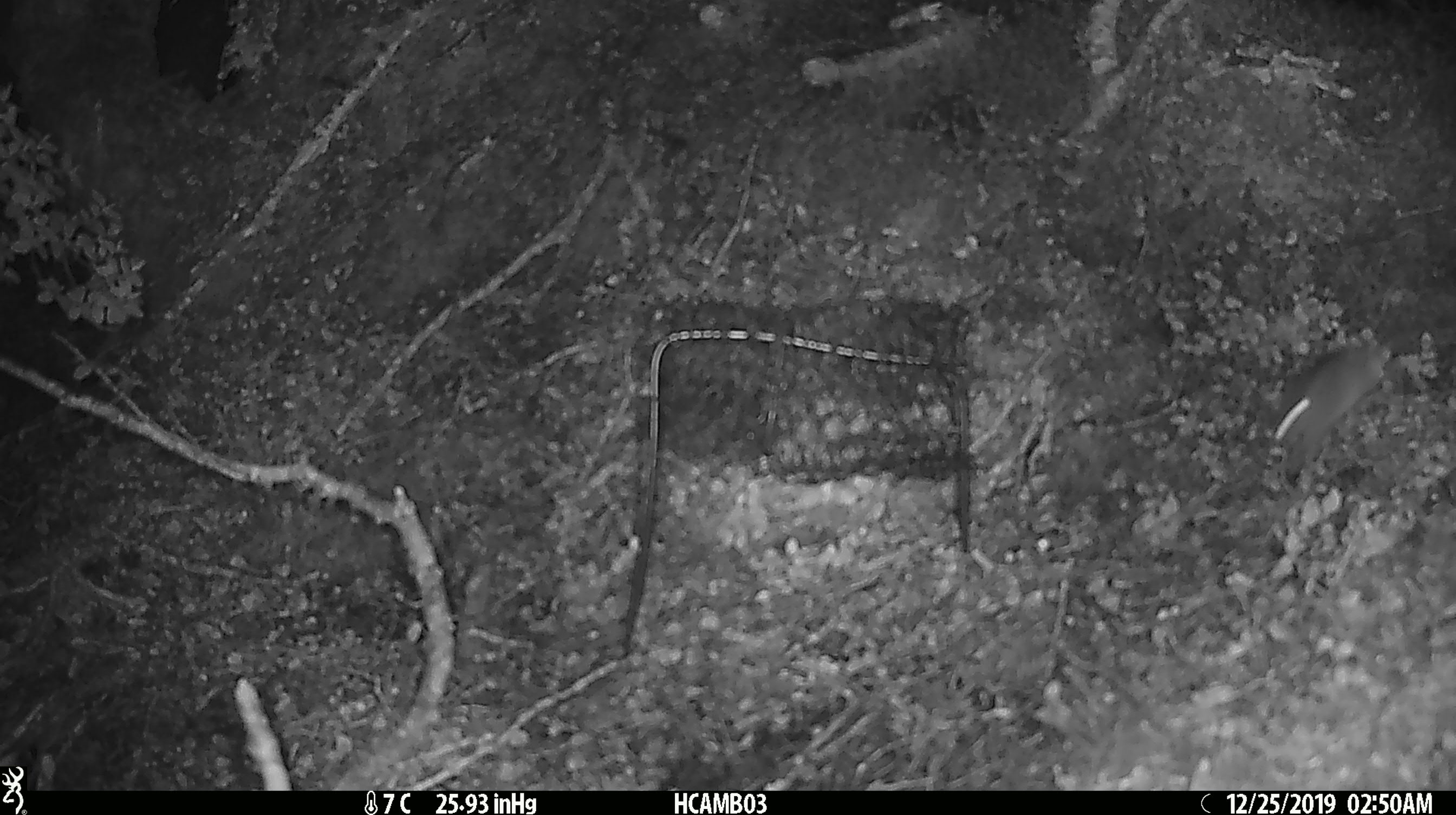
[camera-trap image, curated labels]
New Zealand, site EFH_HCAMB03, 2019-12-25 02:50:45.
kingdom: Animalia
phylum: Chordata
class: Mammalia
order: Rodentia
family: Muridae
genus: Mus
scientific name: Mus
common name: mouse